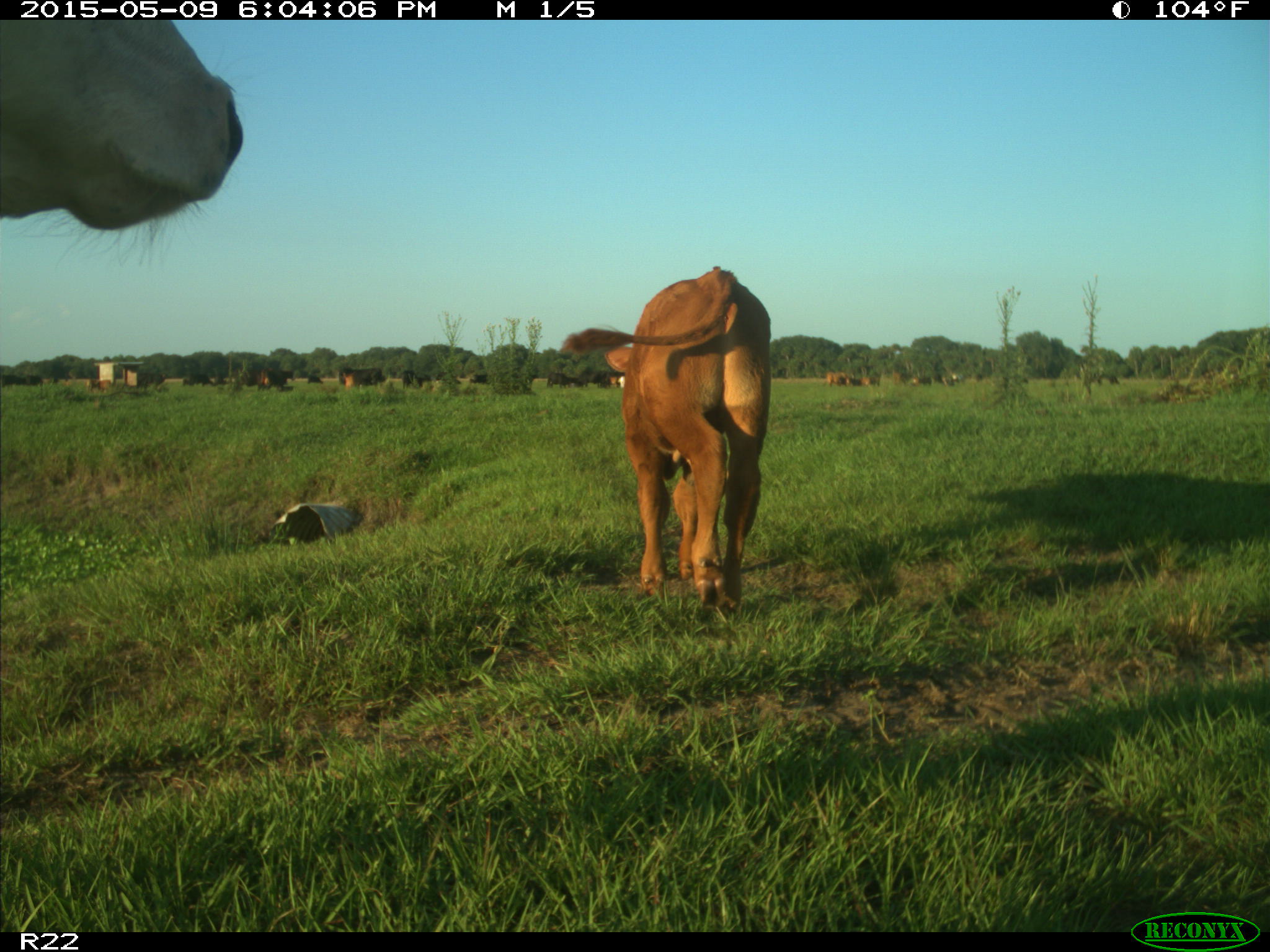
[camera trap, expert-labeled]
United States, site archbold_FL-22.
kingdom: Animalia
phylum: Chordata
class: Mammalia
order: Artiodactyla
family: Bovidae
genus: Bos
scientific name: Bos taurus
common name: domestic cow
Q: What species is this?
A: Bos taurus (domestic cow).